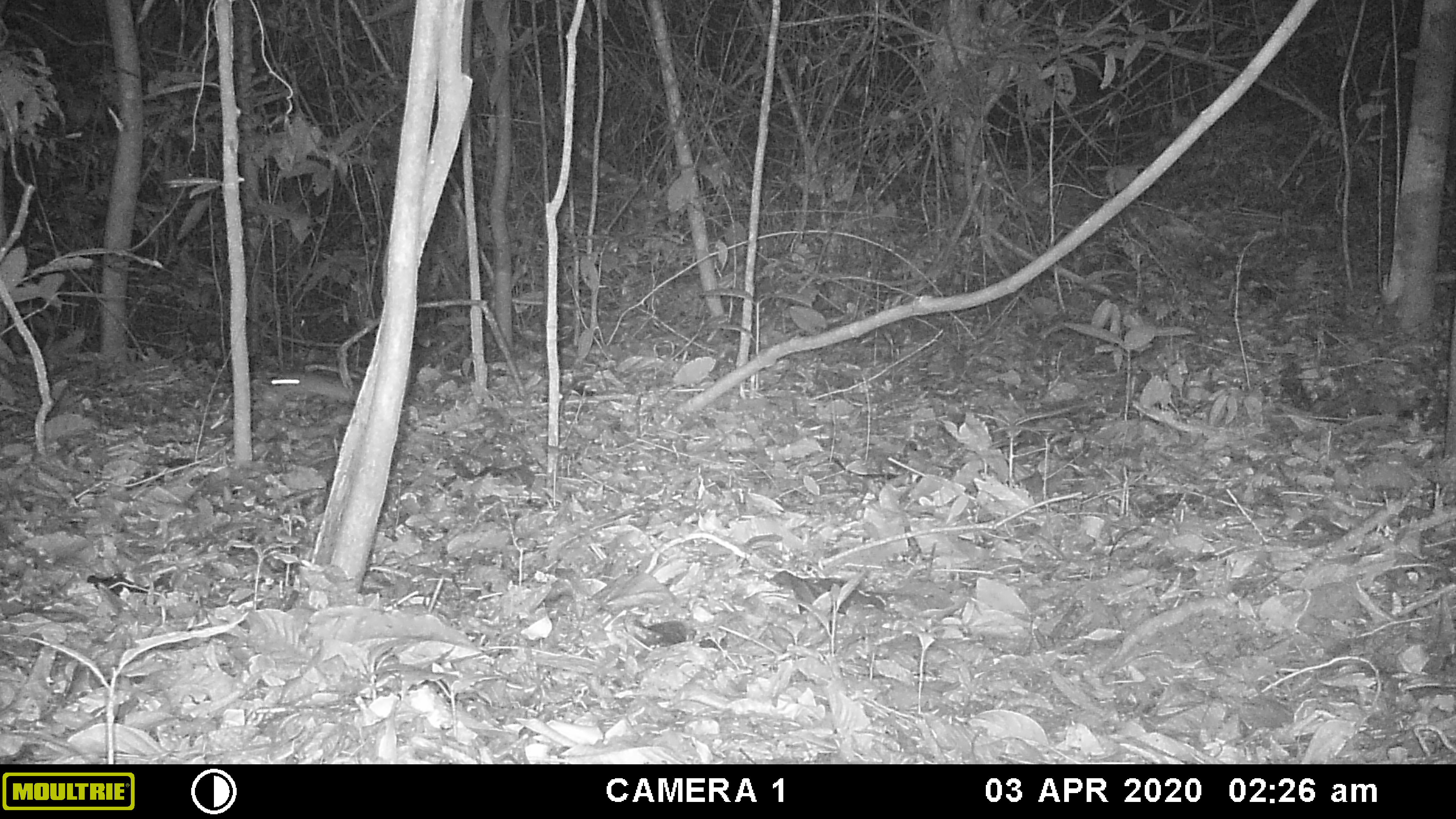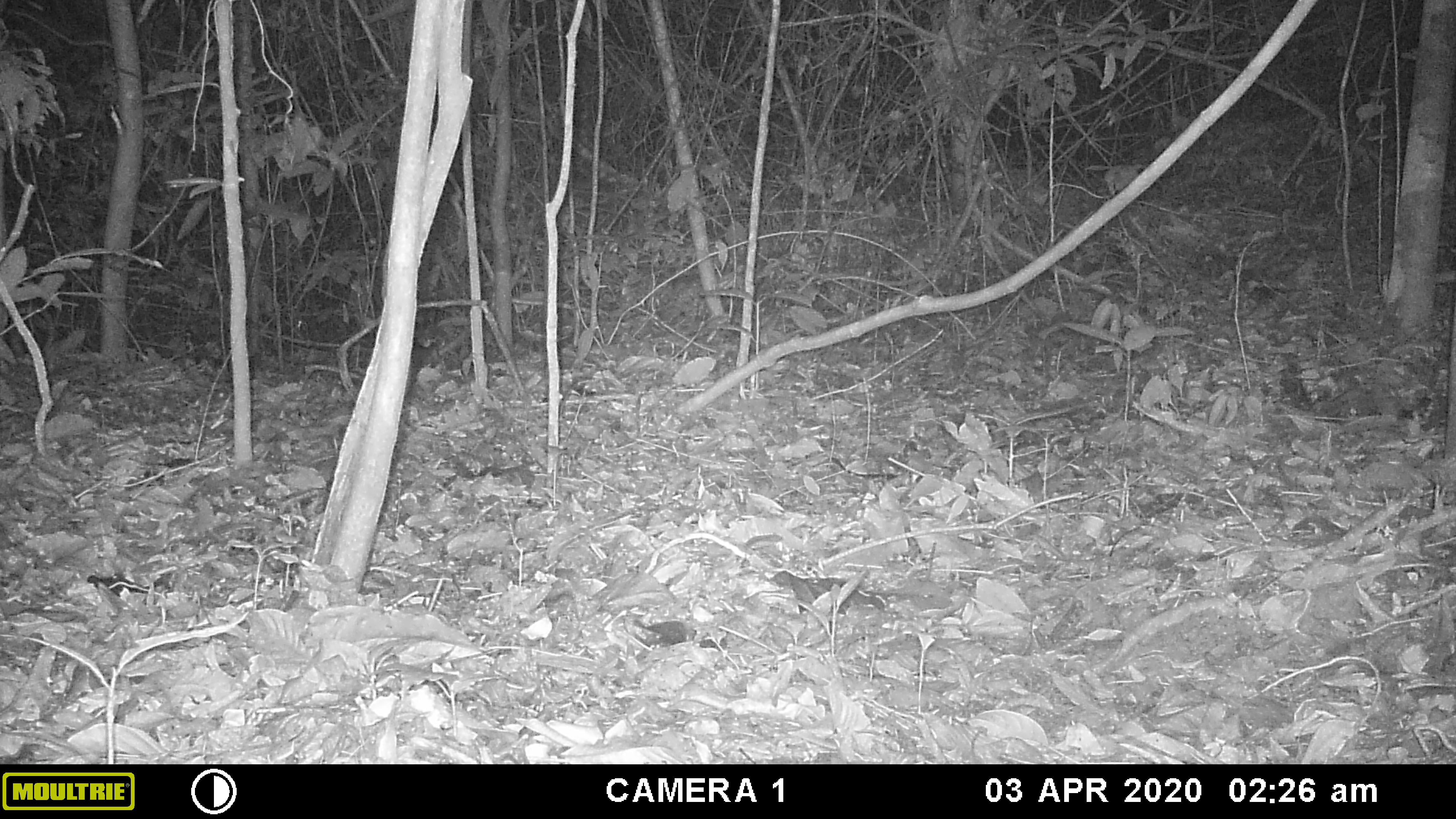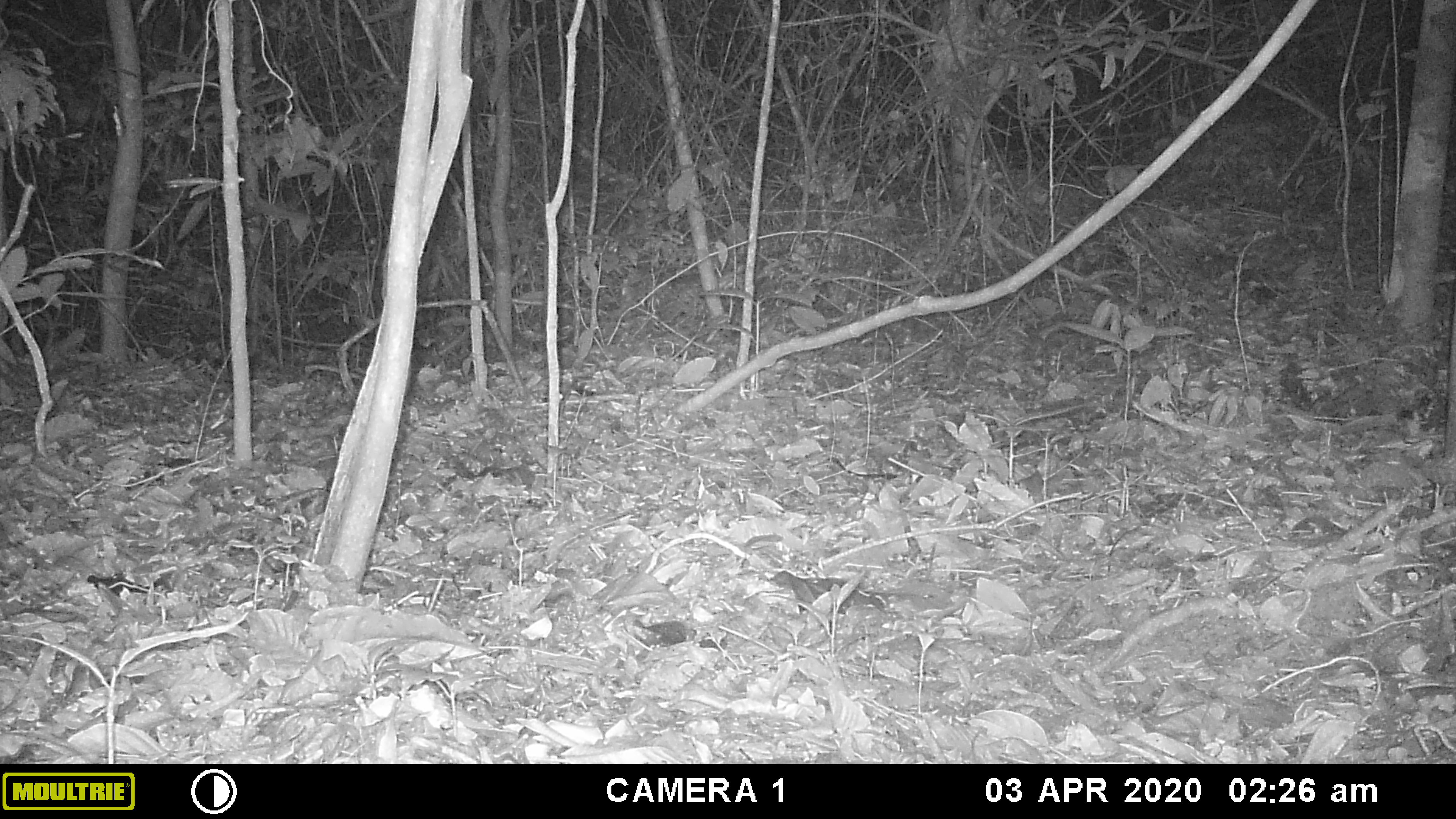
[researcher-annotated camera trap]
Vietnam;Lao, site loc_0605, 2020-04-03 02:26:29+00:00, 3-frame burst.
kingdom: Animalia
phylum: Chordata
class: Mammalia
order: Rodentia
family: Muridae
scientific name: Muridae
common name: old-world mice and rats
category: unidentified murid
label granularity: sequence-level